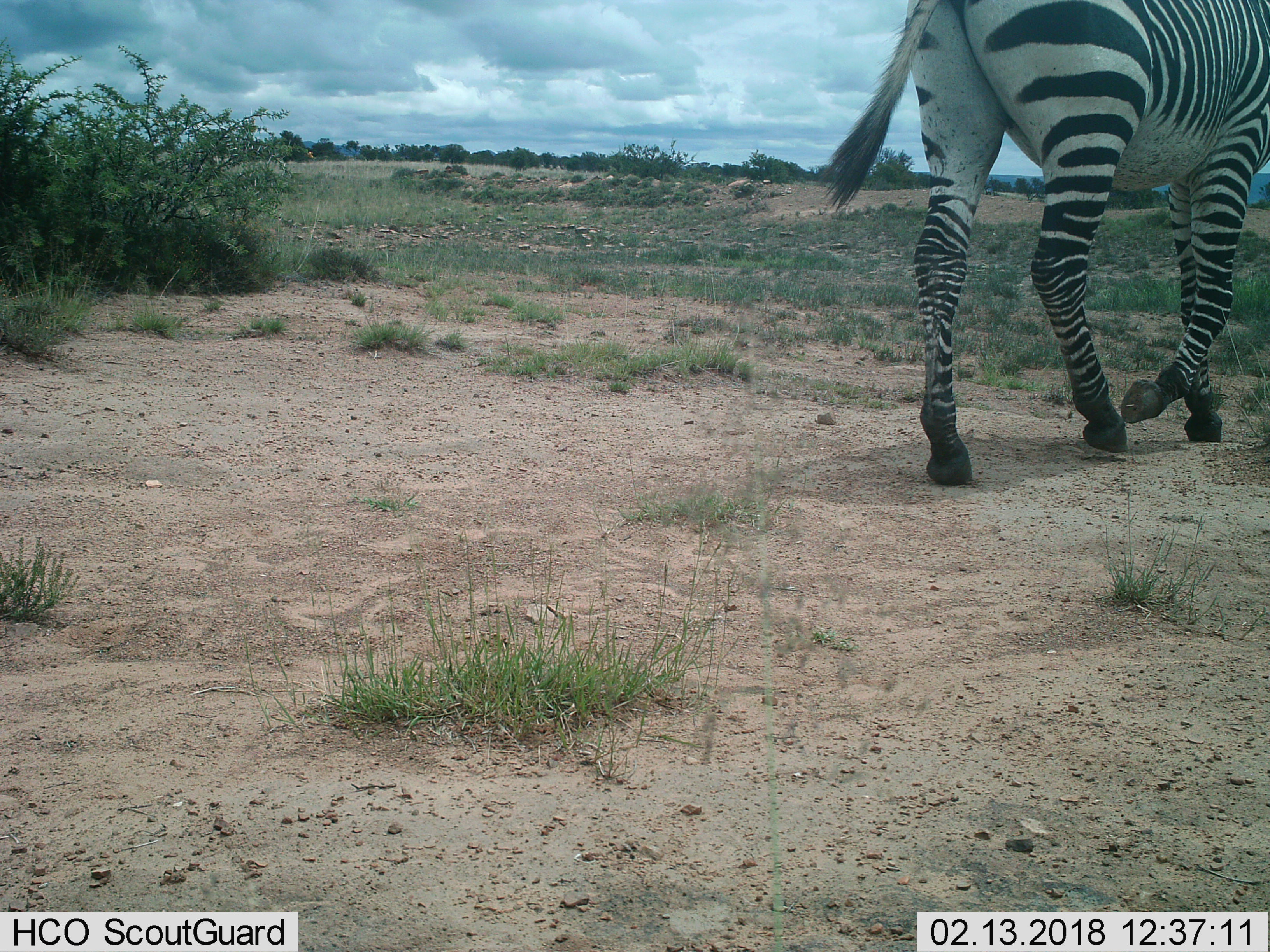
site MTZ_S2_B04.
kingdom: Animalia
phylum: Chordata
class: Mammalia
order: Perissodactyla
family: Equidae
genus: Equus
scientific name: Equus zebra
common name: mountain zebra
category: zebramountain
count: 1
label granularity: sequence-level